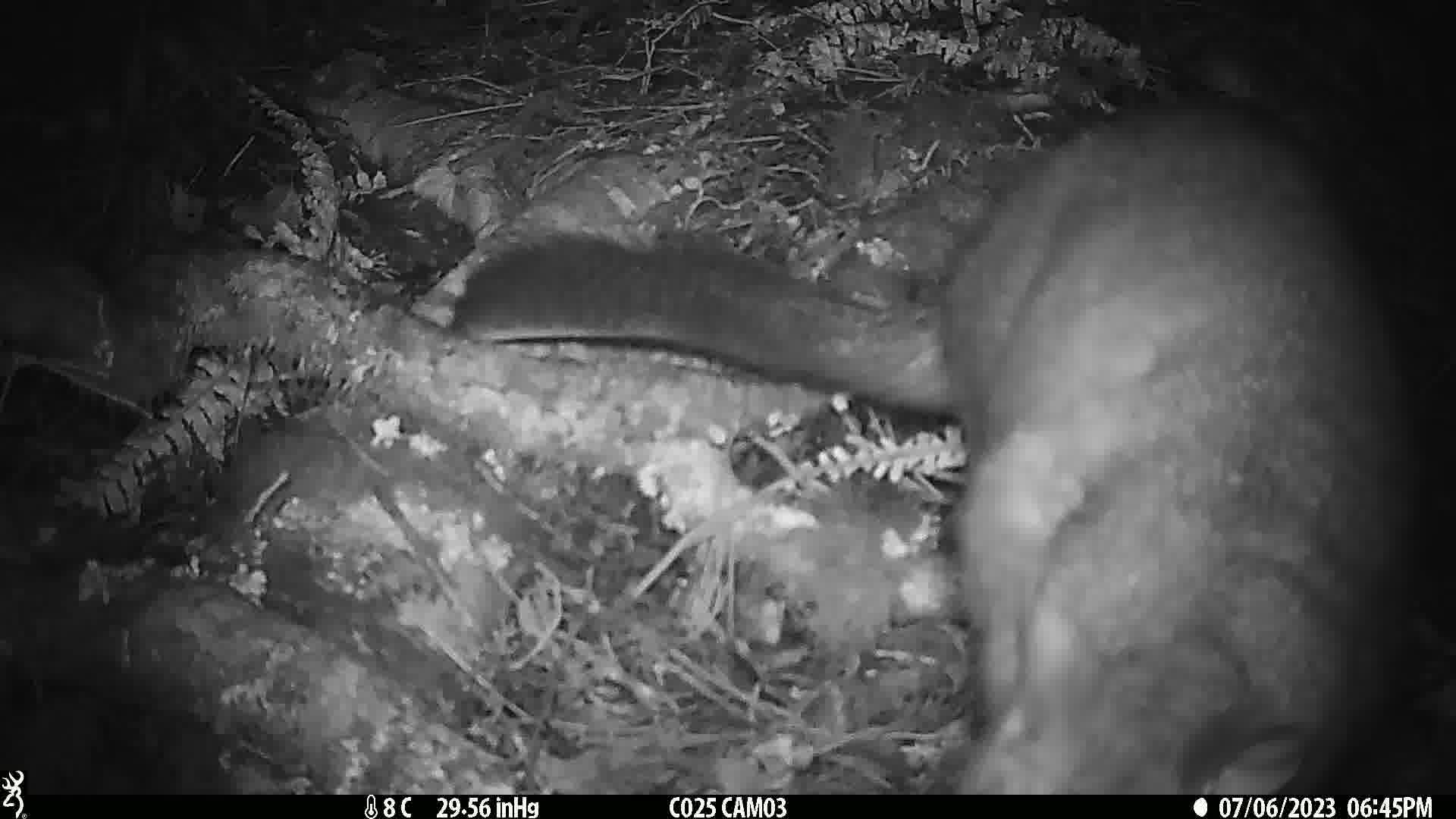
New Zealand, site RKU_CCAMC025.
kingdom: Animalia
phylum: Chordata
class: Mammalia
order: Diprotodontia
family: Phalangeridae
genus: Trichosurus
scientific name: Trichosurus vulpecula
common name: common brushtail possum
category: possum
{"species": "possum (common brushtail possum) (Trichosurus vulpecula)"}